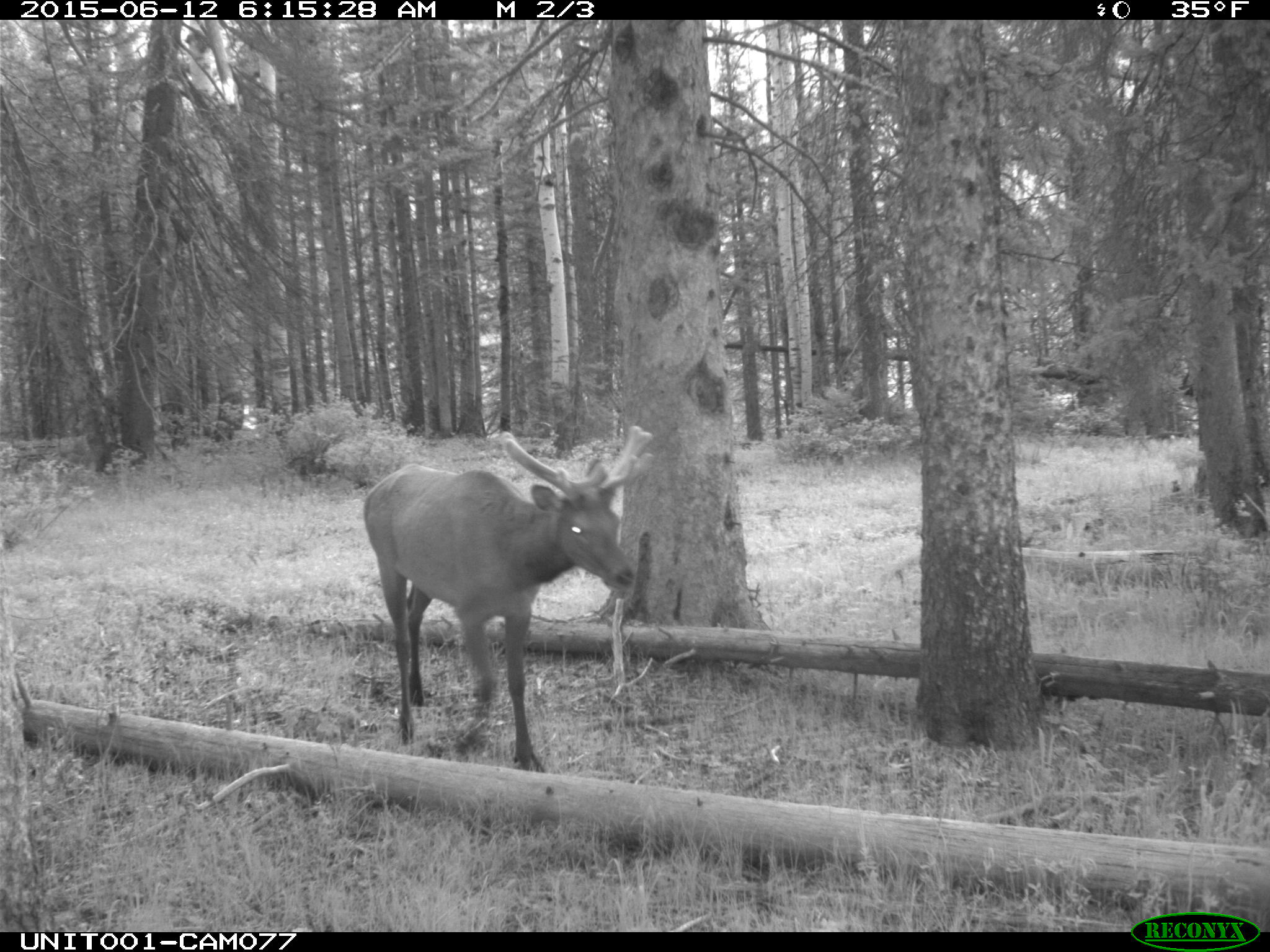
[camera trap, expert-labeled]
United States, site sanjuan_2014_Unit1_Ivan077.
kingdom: Animalia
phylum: Chordata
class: Mammalia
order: Artiodactyla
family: Cervidae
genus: Cervus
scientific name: Cervus elaphus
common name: red deer